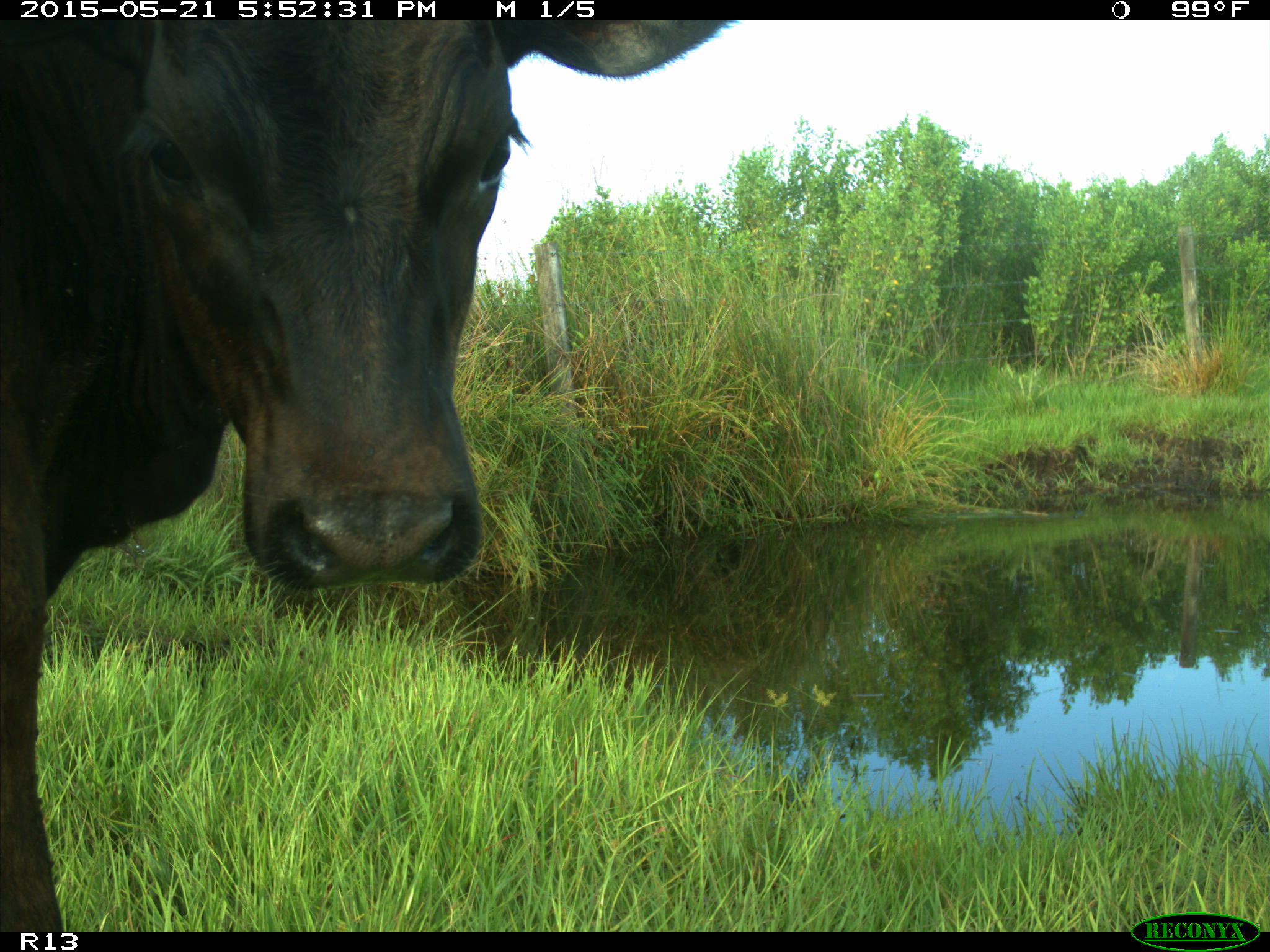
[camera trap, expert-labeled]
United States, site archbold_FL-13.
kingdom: Animalia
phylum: Chordata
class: Mammalia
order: Artiodactyla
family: Bovidae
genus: Bos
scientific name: Bos taurus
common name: domestic cow